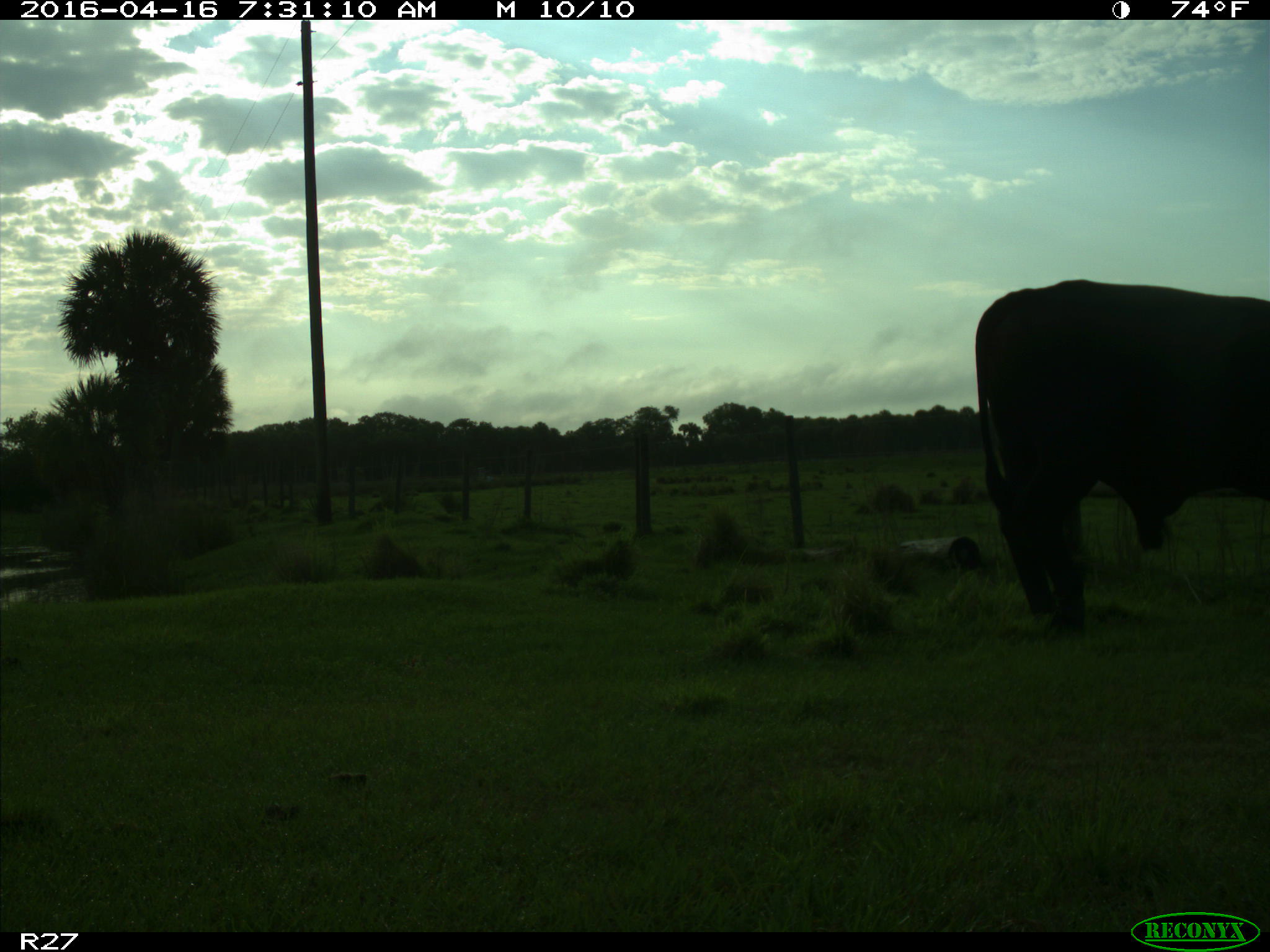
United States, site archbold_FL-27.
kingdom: Animalia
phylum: Chordata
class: Mammalia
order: Artiodactyla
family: Bovidae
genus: Bos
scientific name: Bos taurus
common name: domestic cow